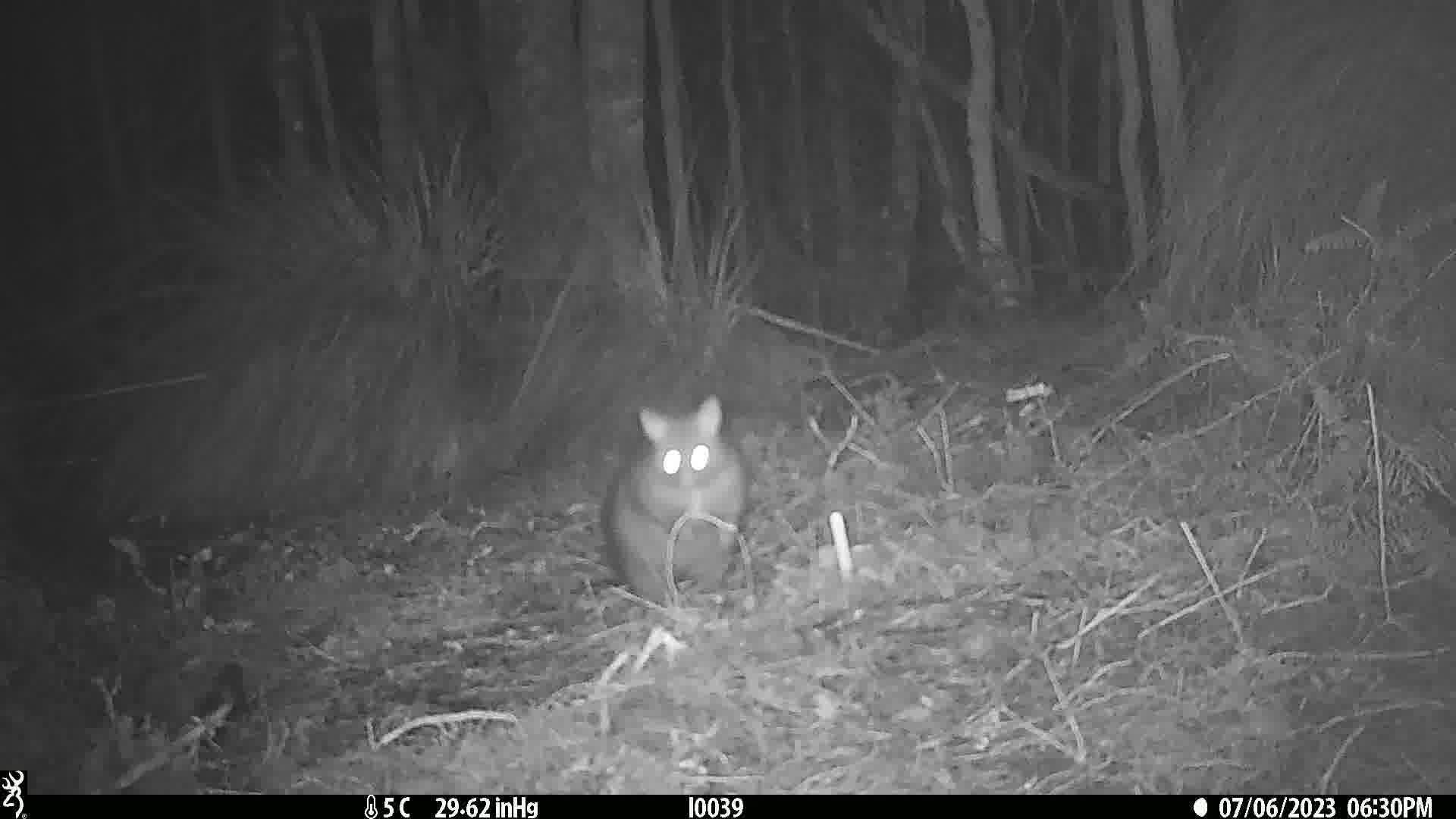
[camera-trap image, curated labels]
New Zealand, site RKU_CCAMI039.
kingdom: Animalia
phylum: Chordata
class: Mammalia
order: Diprotodontia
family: Phalangeridae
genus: Trichosurus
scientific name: Trichosurus vulpecula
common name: common brushtail possum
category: possum